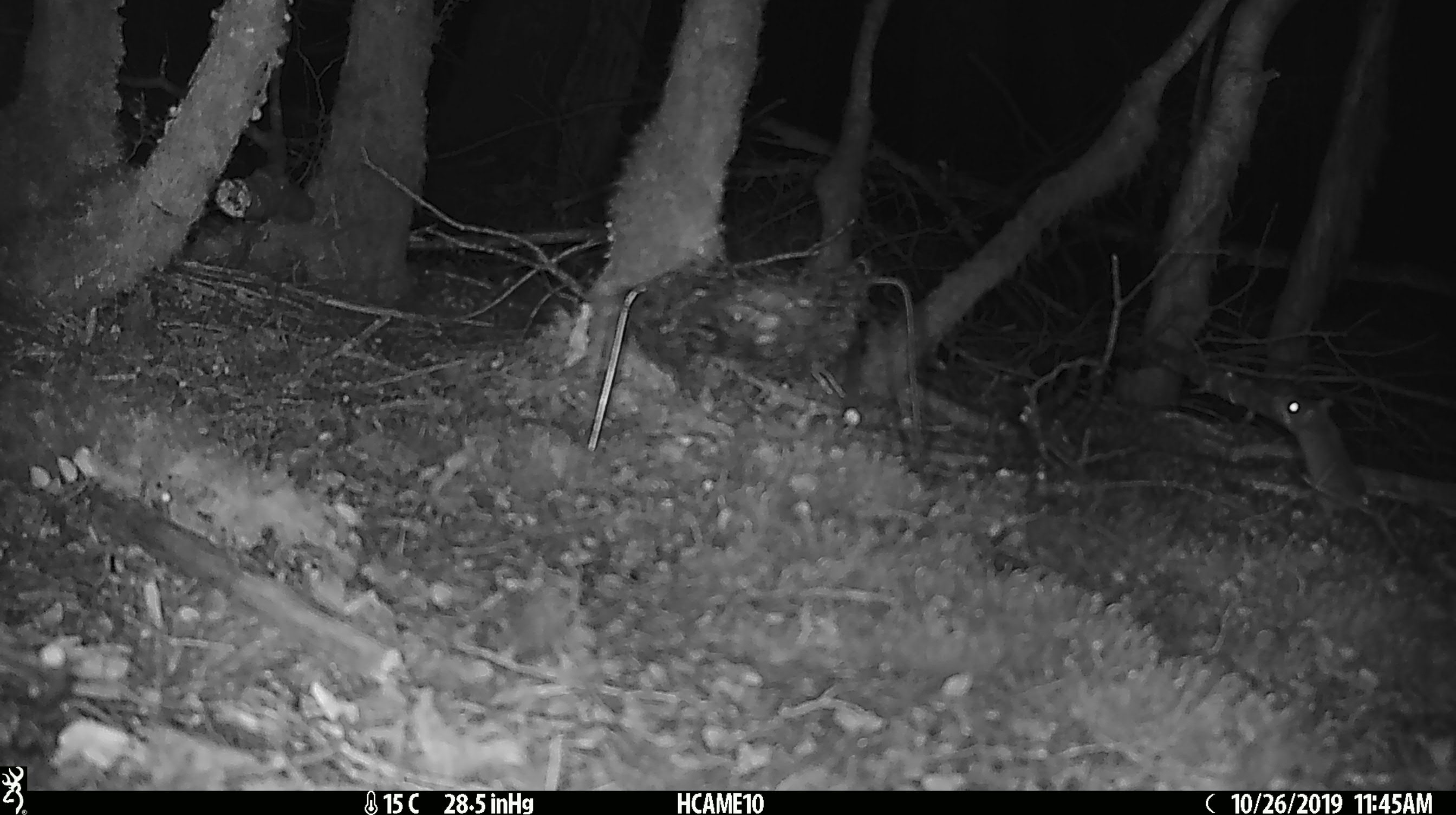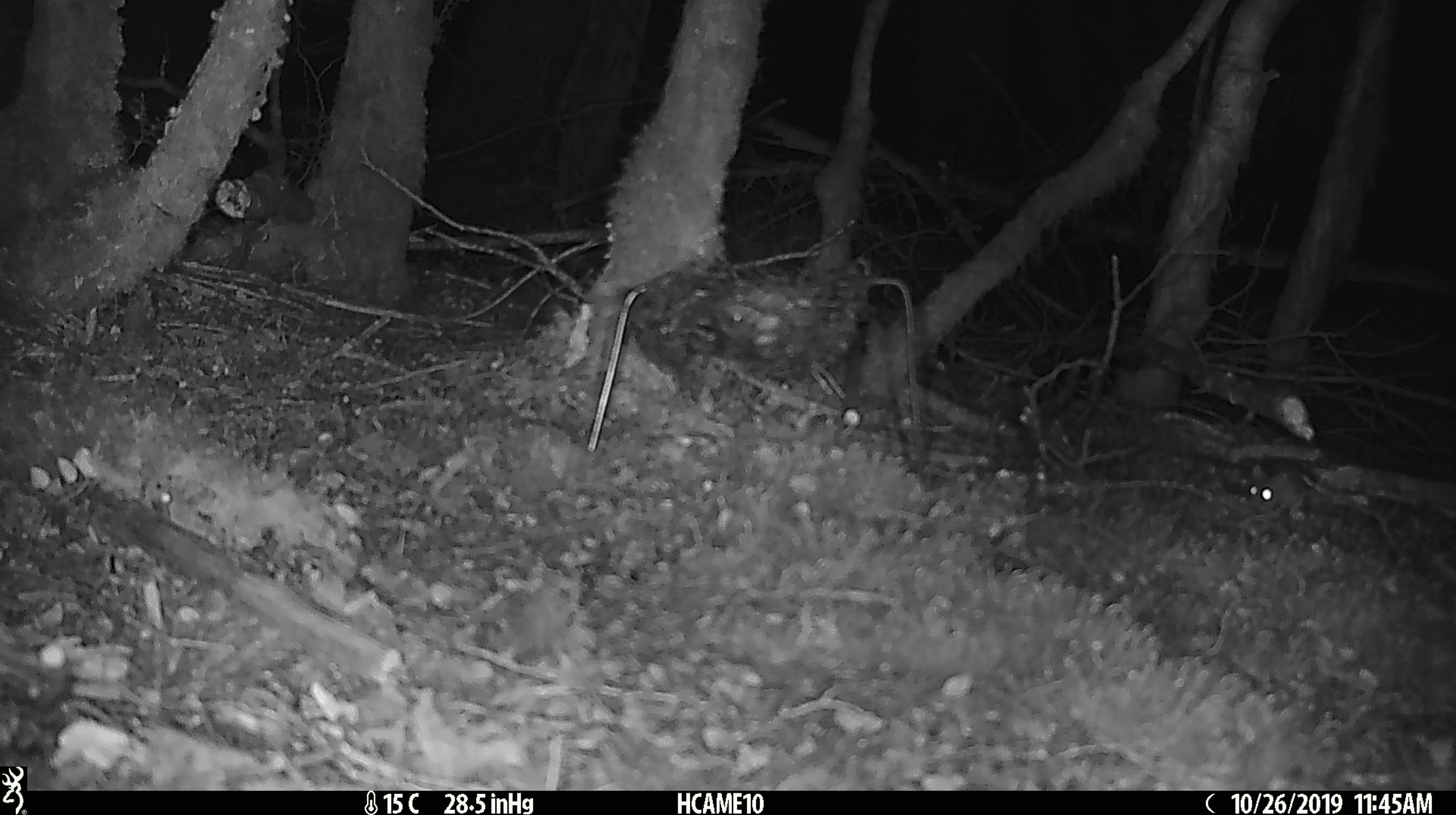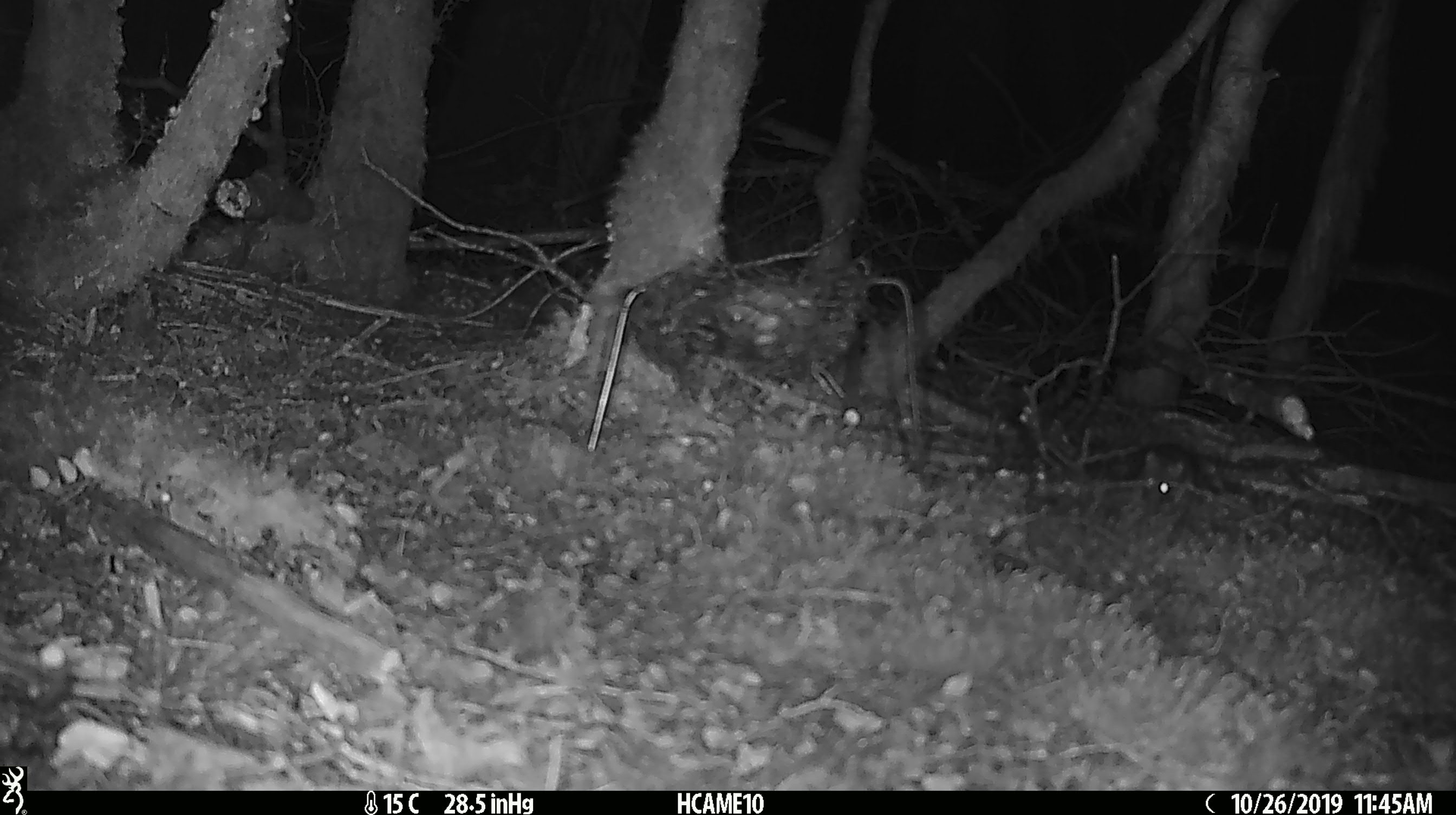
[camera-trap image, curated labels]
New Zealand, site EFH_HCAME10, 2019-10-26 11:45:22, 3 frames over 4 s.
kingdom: Animalia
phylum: Chordata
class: Mammalia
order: Rodentia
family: Muridae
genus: Mus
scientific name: Mus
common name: mouse